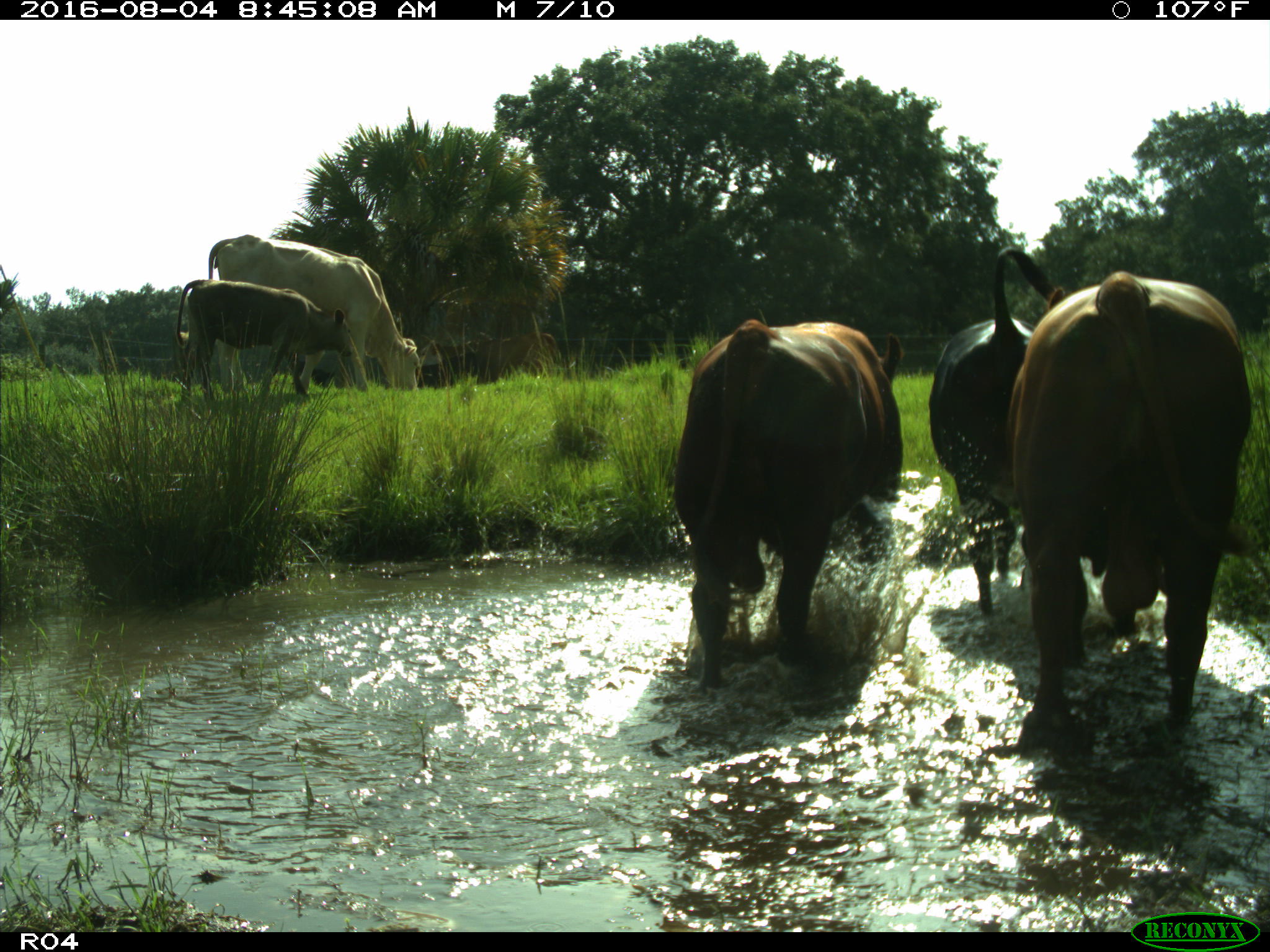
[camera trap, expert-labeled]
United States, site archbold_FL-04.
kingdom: Animalia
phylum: Chordata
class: Mammalia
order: Artiodactyla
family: Bovidae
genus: Bos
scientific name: Bos taurus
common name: domestic cow